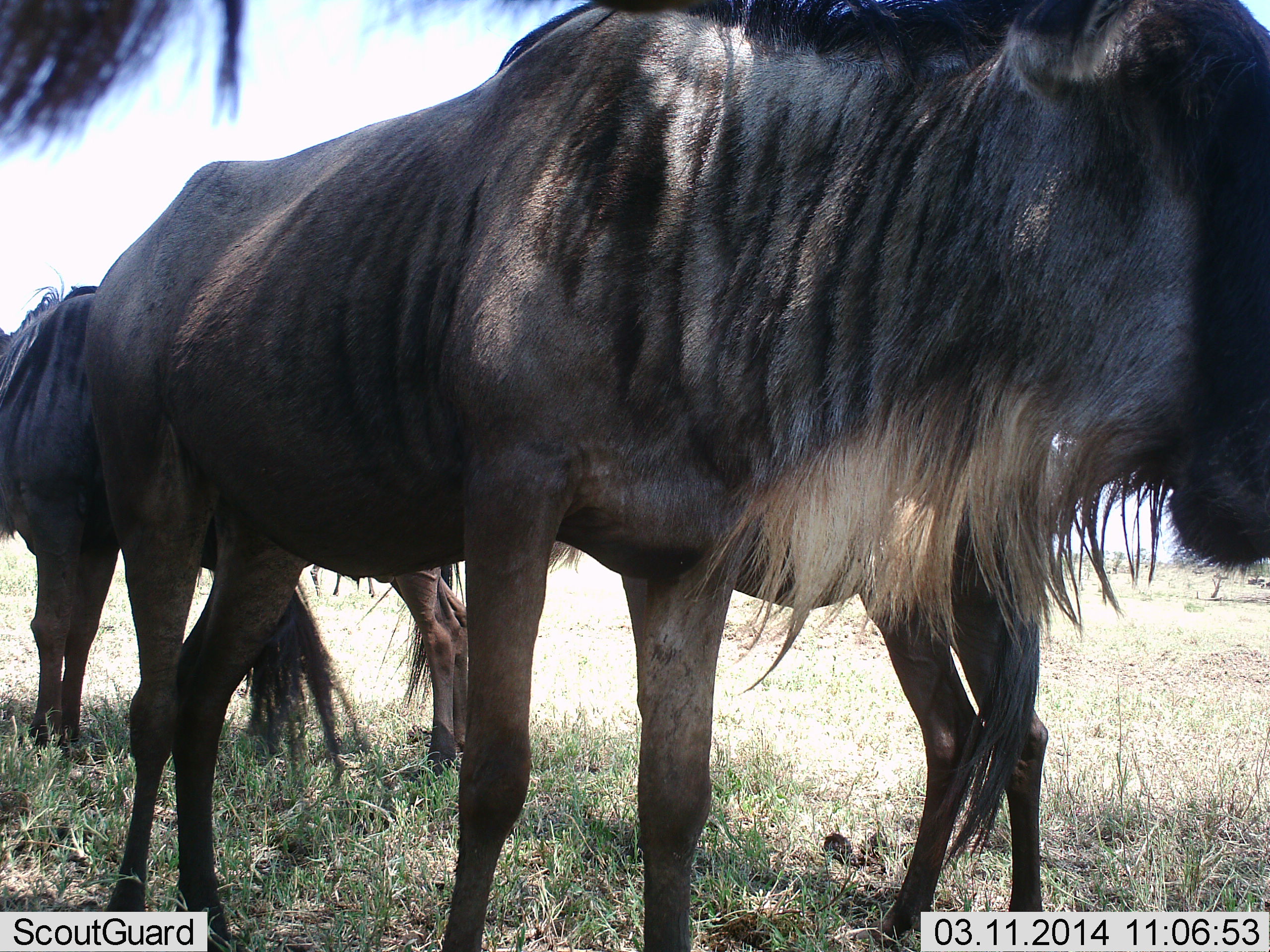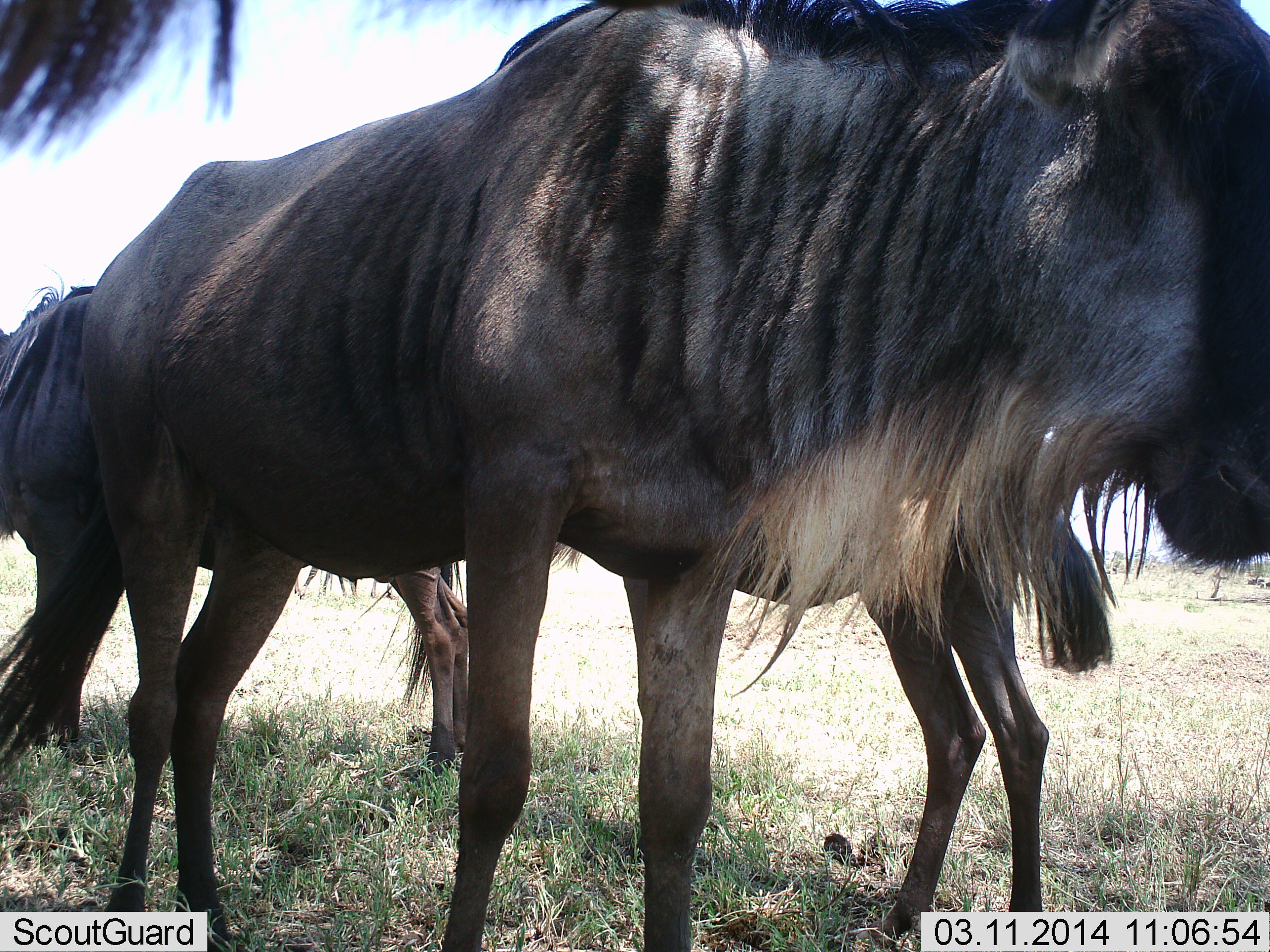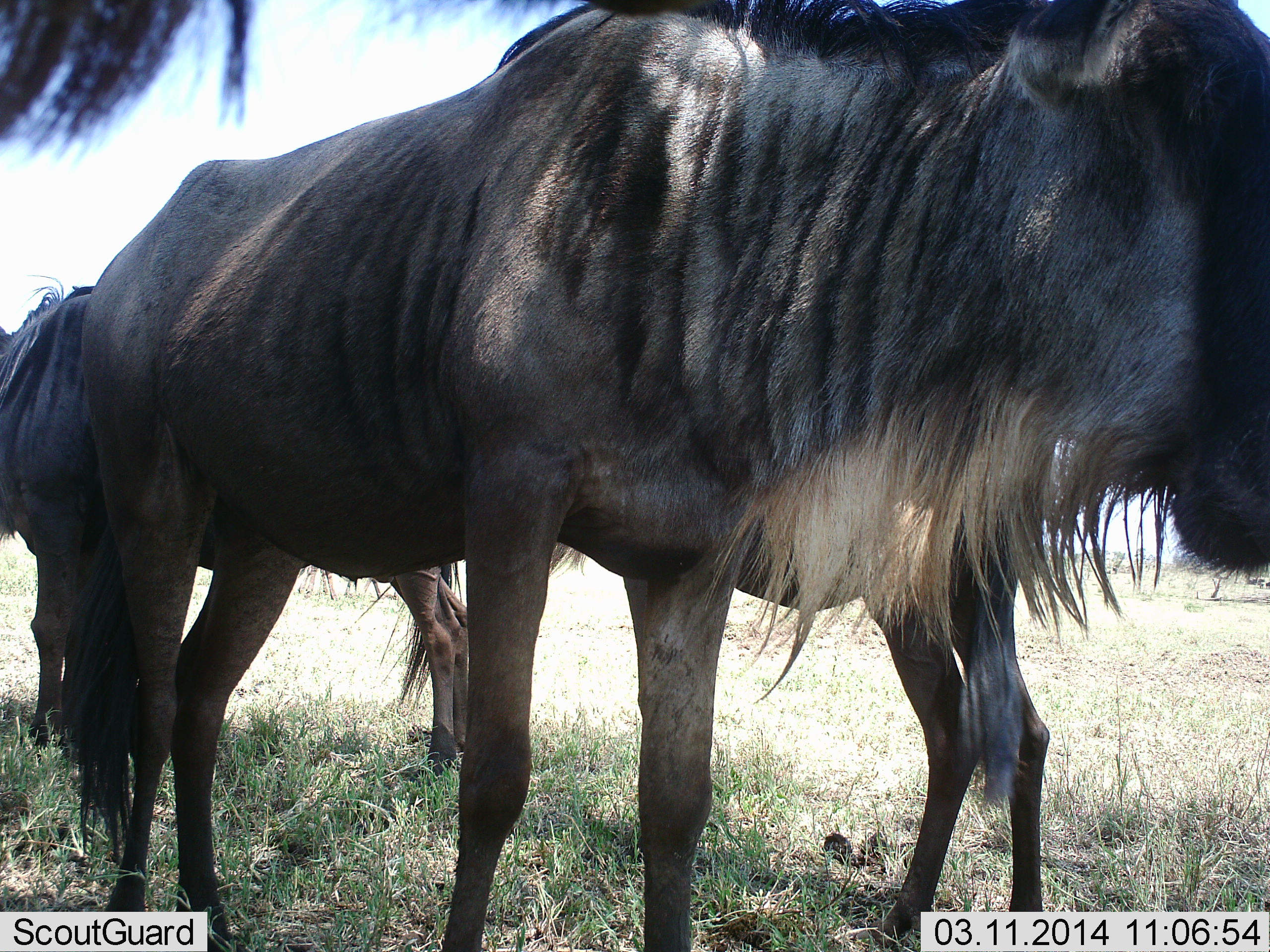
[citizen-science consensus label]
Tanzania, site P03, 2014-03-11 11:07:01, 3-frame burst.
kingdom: Animalia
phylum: Chordata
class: Mammalia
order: Artiodactyla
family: Bovidae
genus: Connochaetes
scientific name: Connochaetes taurinus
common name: blue wildebeest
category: wildebeest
Wildebeest (blue wildebeest) (Connochaetes taurinus), count 3. Behavior (volunteer vote fractions): standing 88%, resting 12%, moving 0%, interacting 4%. Young present (vote fraction): 0%. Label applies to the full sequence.